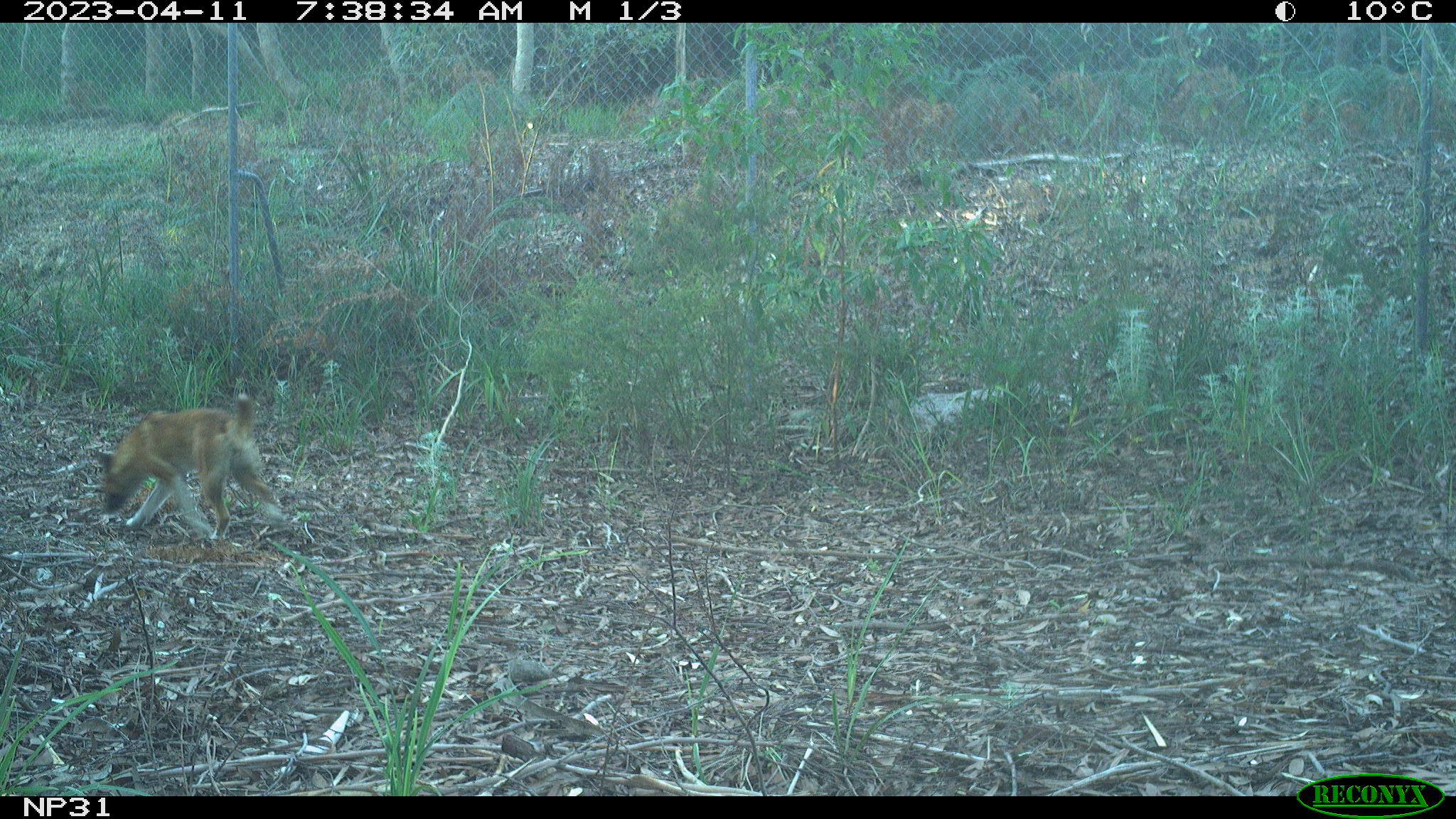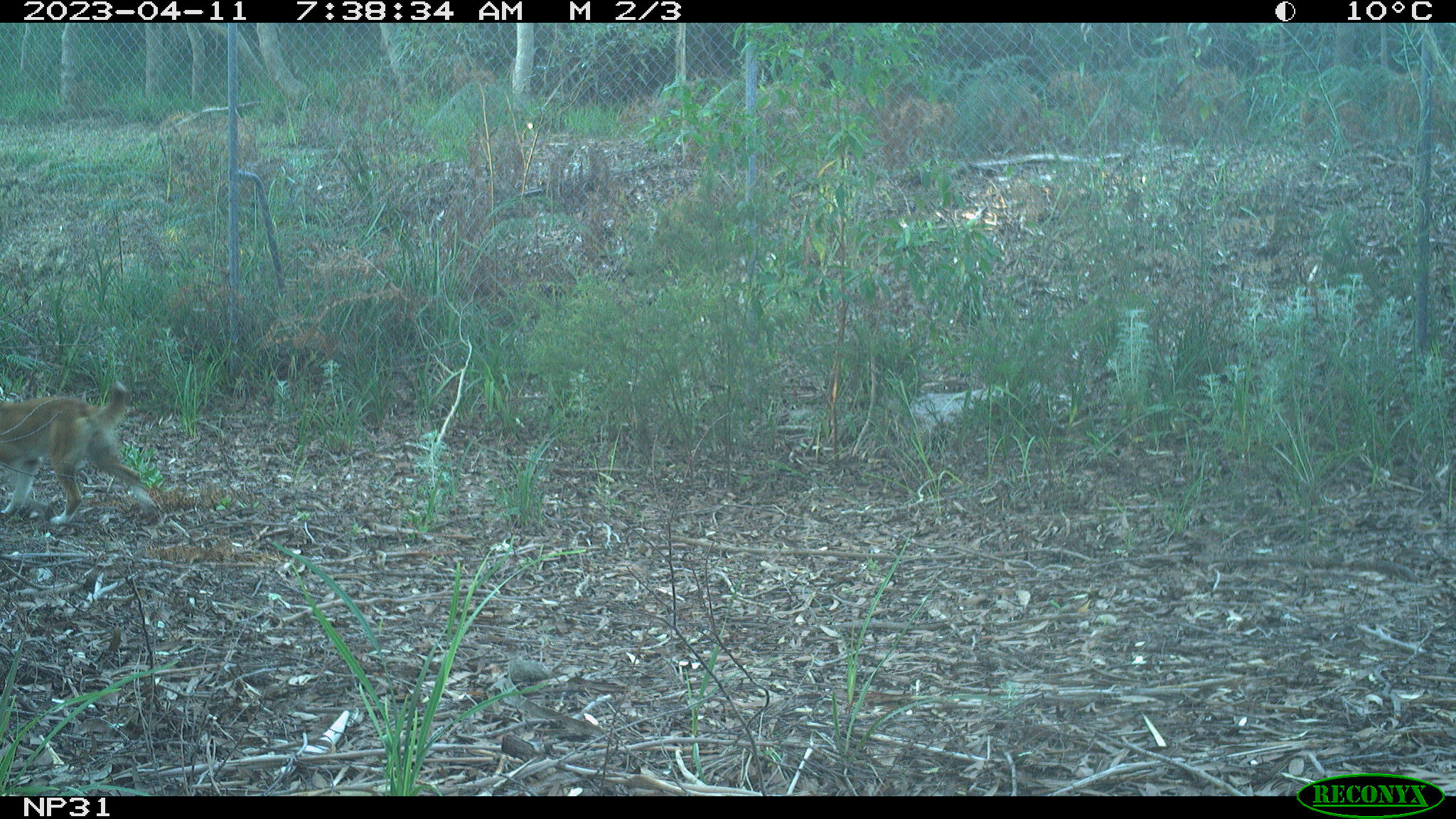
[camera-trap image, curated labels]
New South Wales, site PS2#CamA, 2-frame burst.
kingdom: Animalia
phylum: Chordata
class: Mammalia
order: Carnivora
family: Canidae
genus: Canis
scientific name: Canis familiaris dingo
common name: dingo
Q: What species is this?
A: Dingo (Canis familiaris dingo).